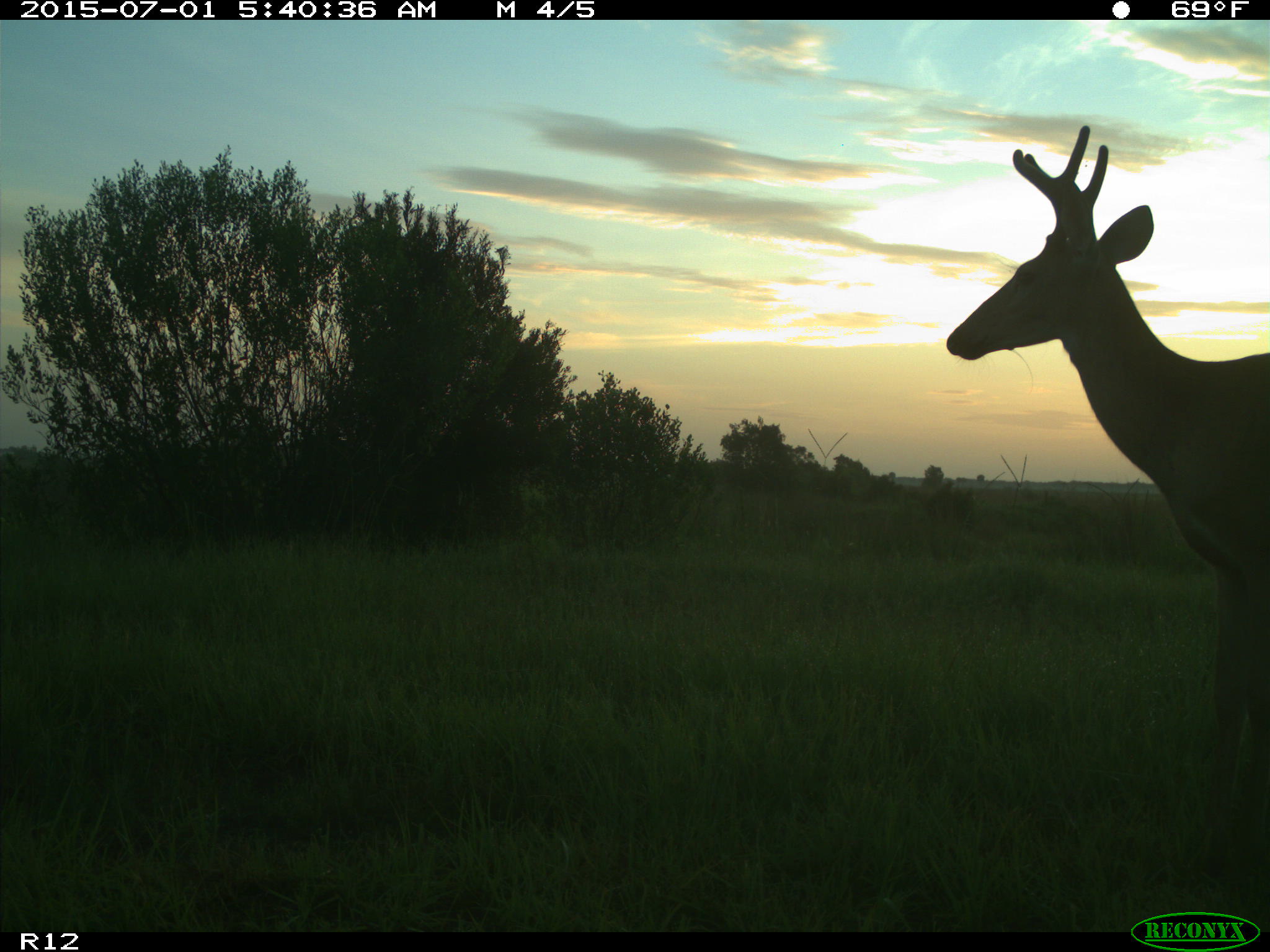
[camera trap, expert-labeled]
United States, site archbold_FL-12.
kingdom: Animalia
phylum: Chordata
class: Mammalia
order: Artiodactyla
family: Cervidae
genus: Odocoileus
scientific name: Odocoileus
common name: deer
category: unidentified deer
Unidentified deer (deer) (Odocoileus).